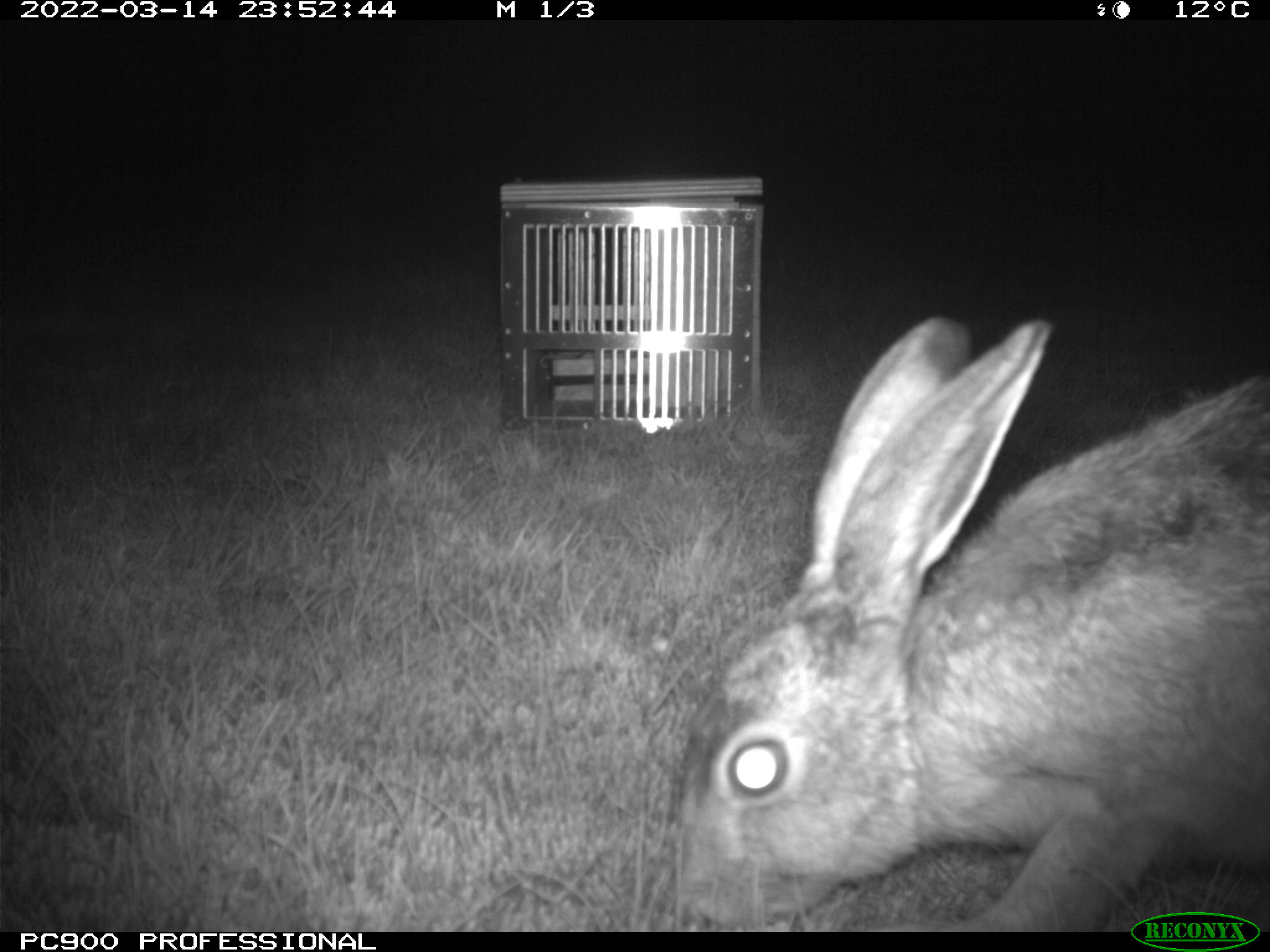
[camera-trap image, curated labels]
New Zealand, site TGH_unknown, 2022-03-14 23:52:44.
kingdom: Animalia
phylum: Chordata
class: Mammalia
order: Lagomorpha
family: Leporidae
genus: Lepus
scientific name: Lepus europaeus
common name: brown hare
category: hare